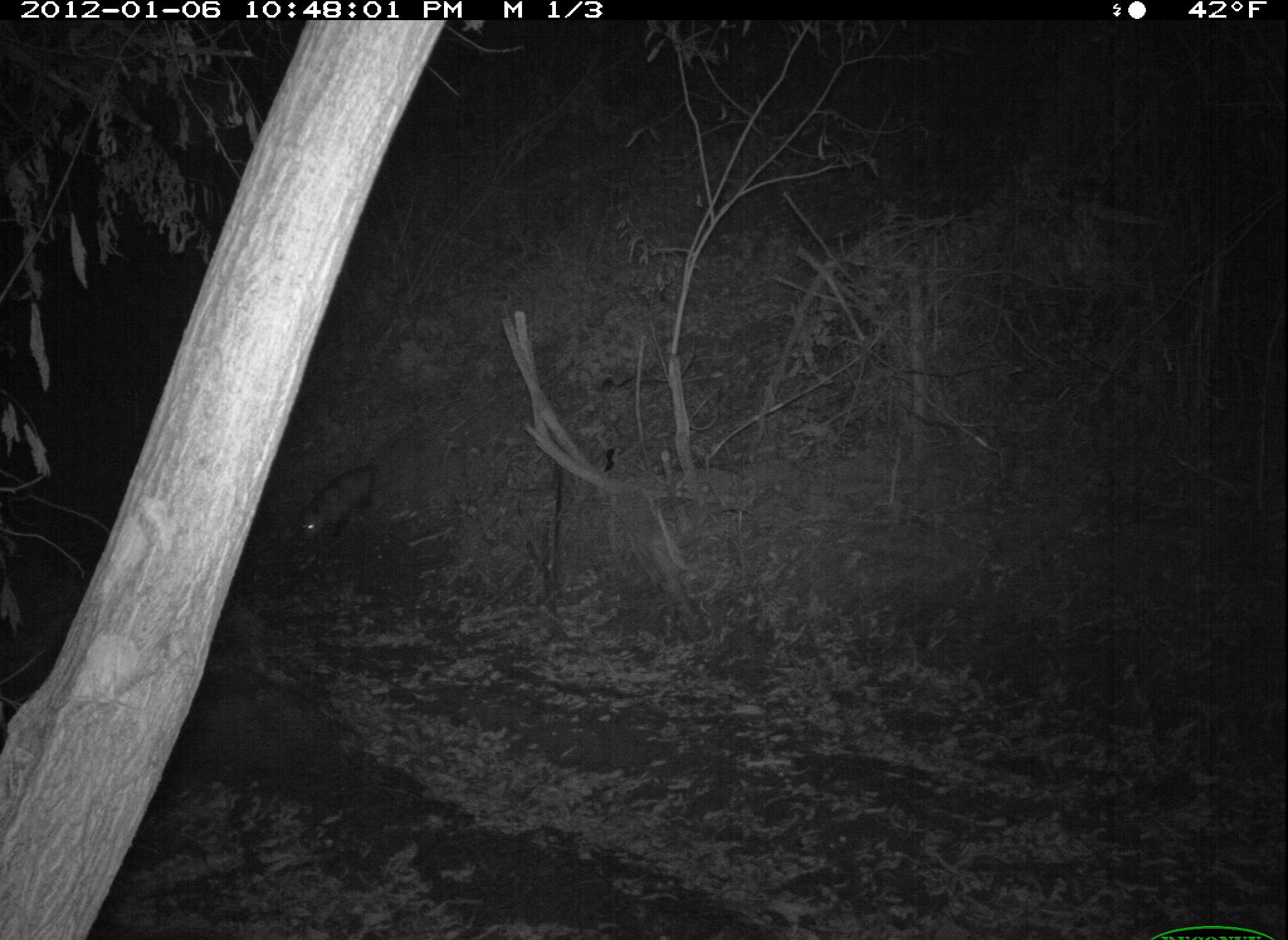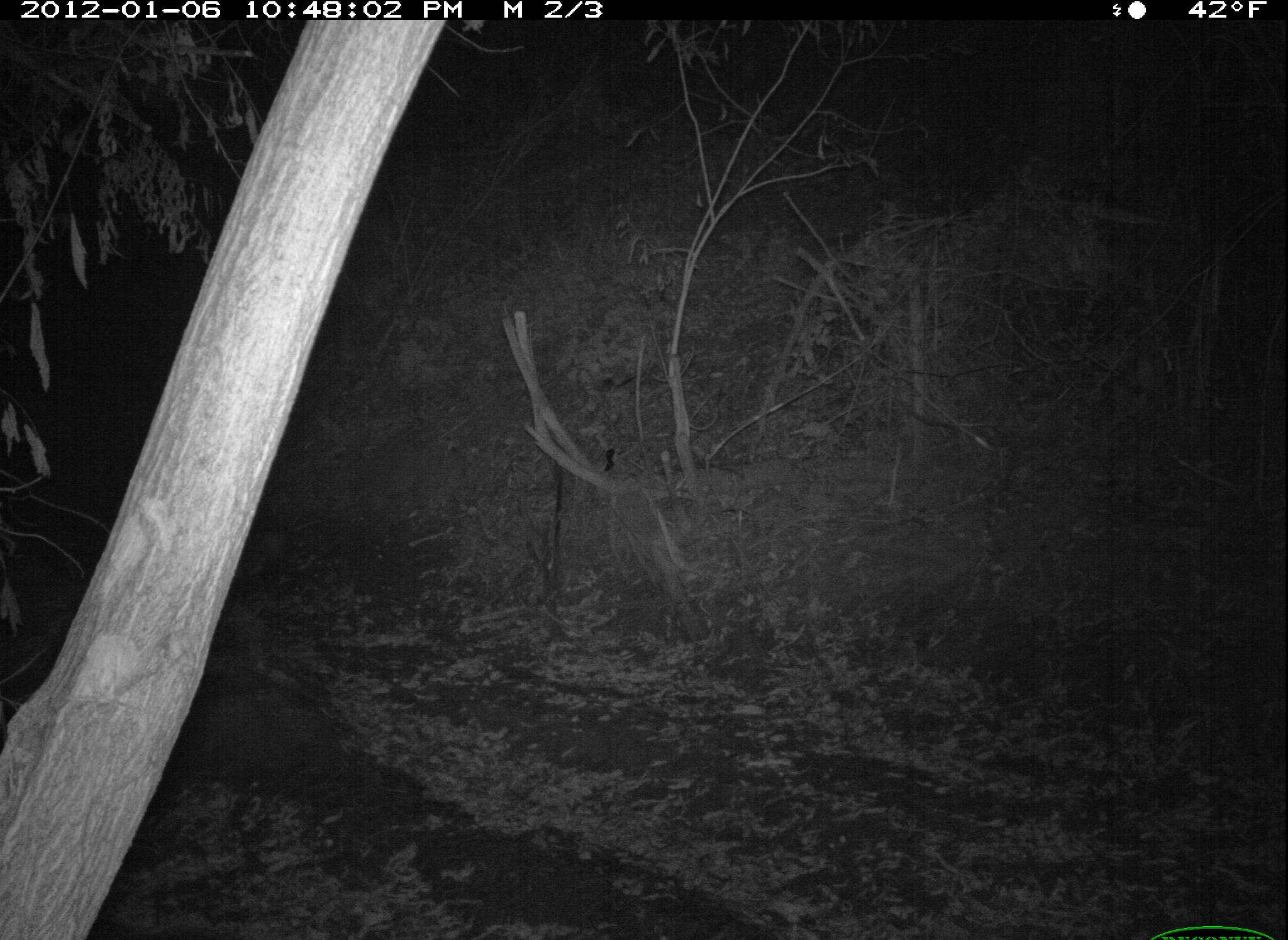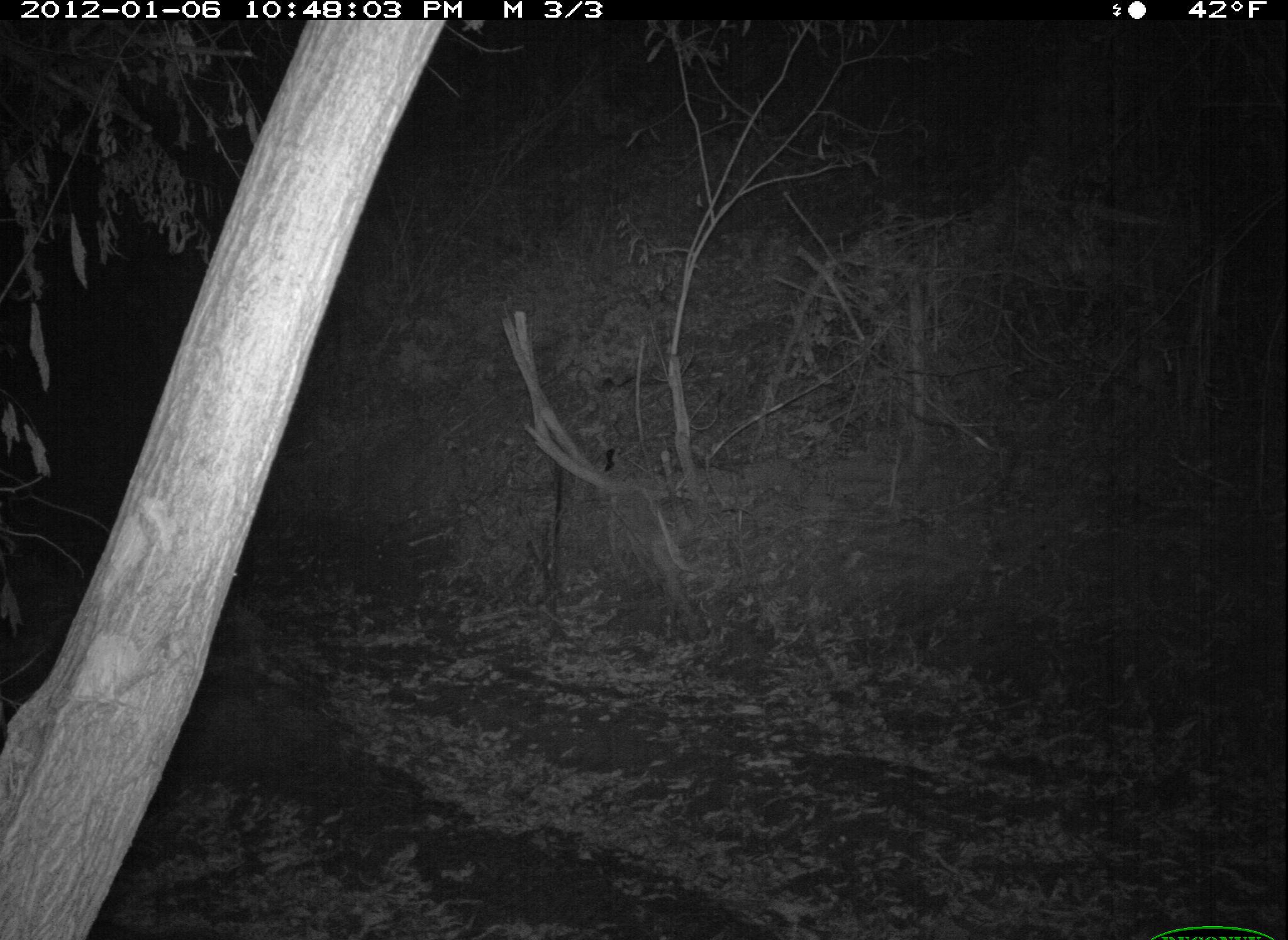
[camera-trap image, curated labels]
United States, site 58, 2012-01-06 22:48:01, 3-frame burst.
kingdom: Animalia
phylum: Chordata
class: Mammalia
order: Didelphimorphia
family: Didelphidae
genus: Didelphis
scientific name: Didelphis virginiana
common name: virginia opossum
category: opossum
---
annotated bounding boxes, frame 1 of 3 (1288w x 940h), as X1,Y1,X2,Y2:
opossum: 295,415,423,544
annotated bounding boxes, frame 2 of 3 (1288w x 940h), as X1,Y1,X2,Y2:
opossum: 222,514,333,592